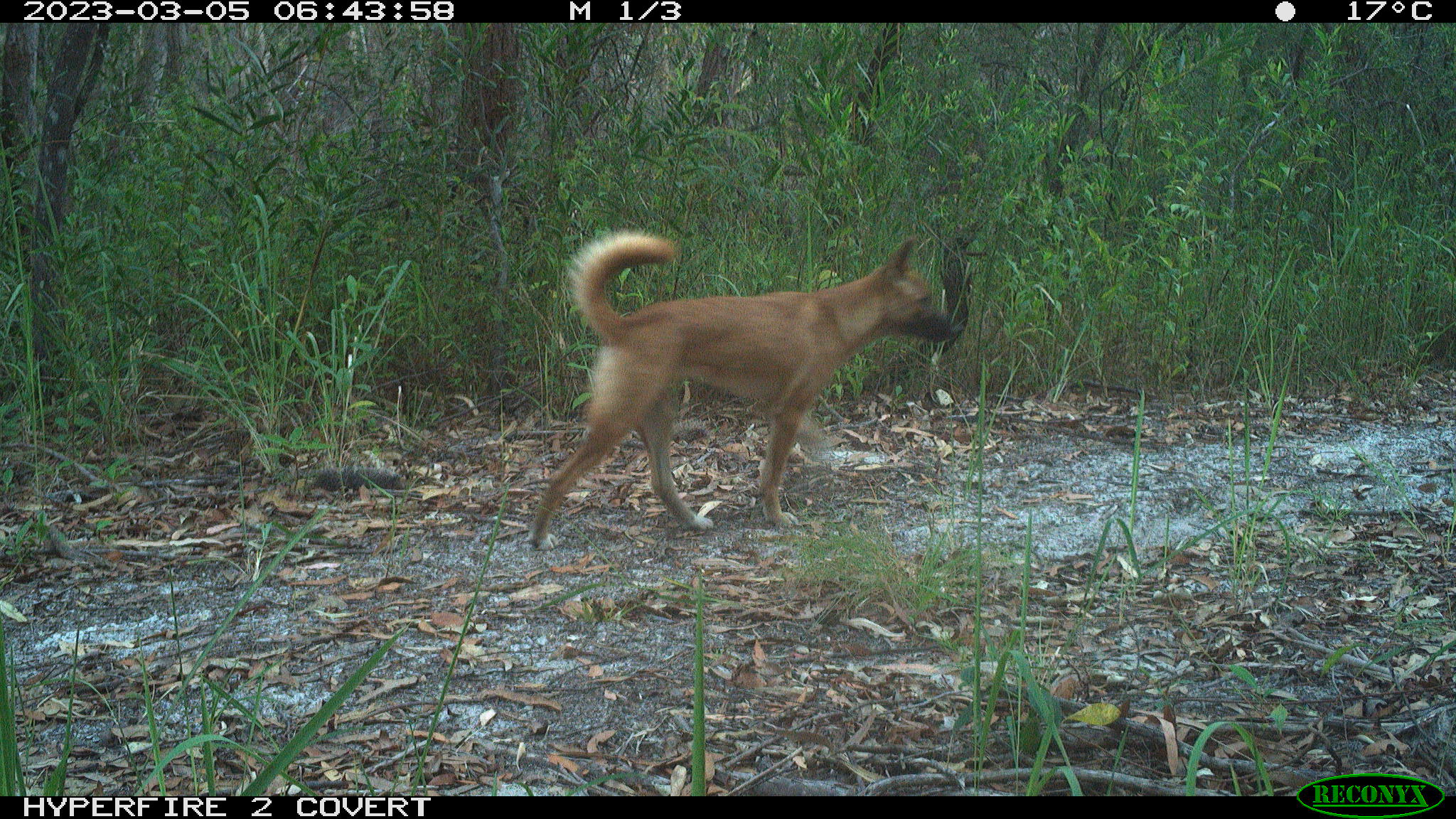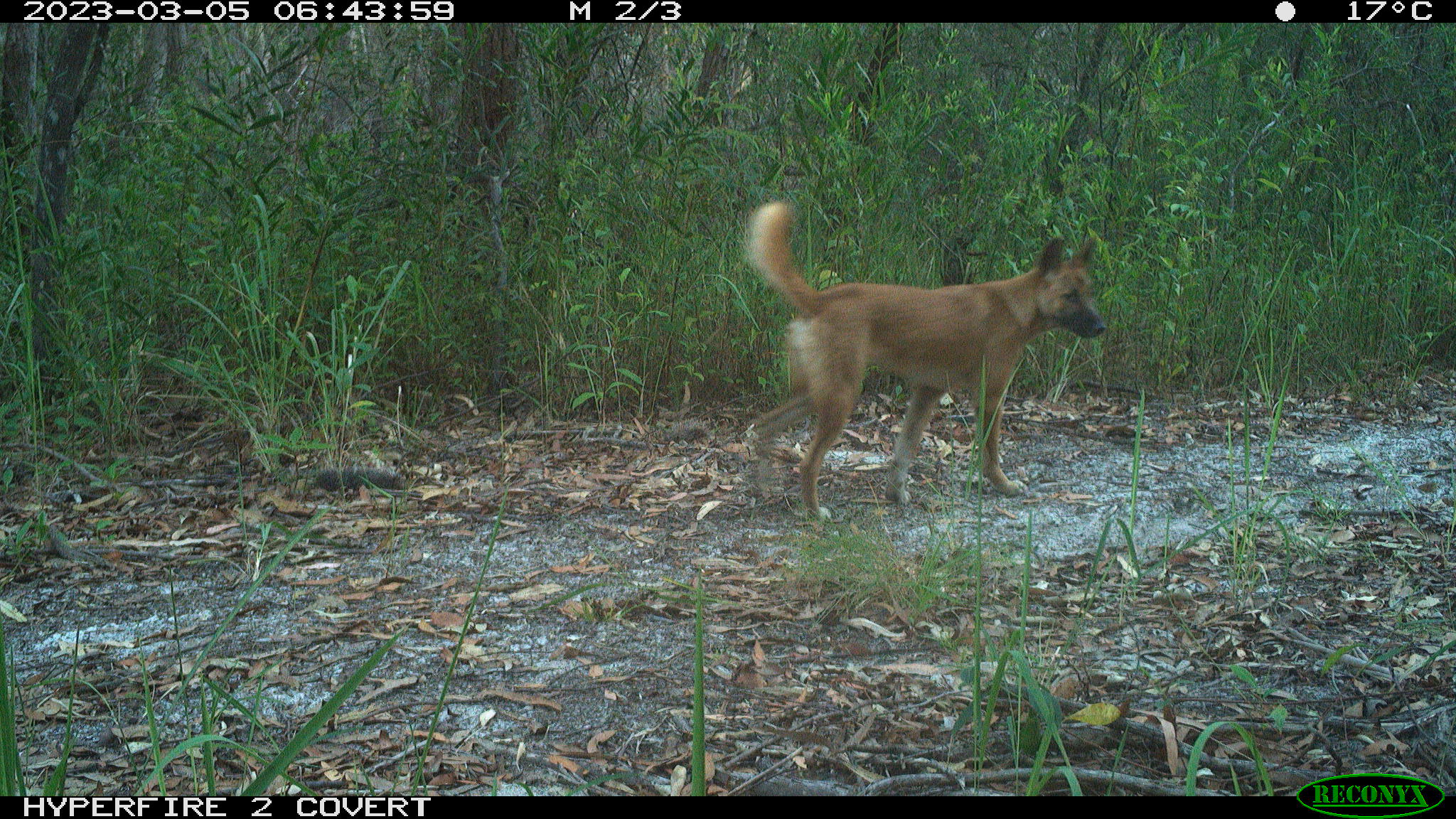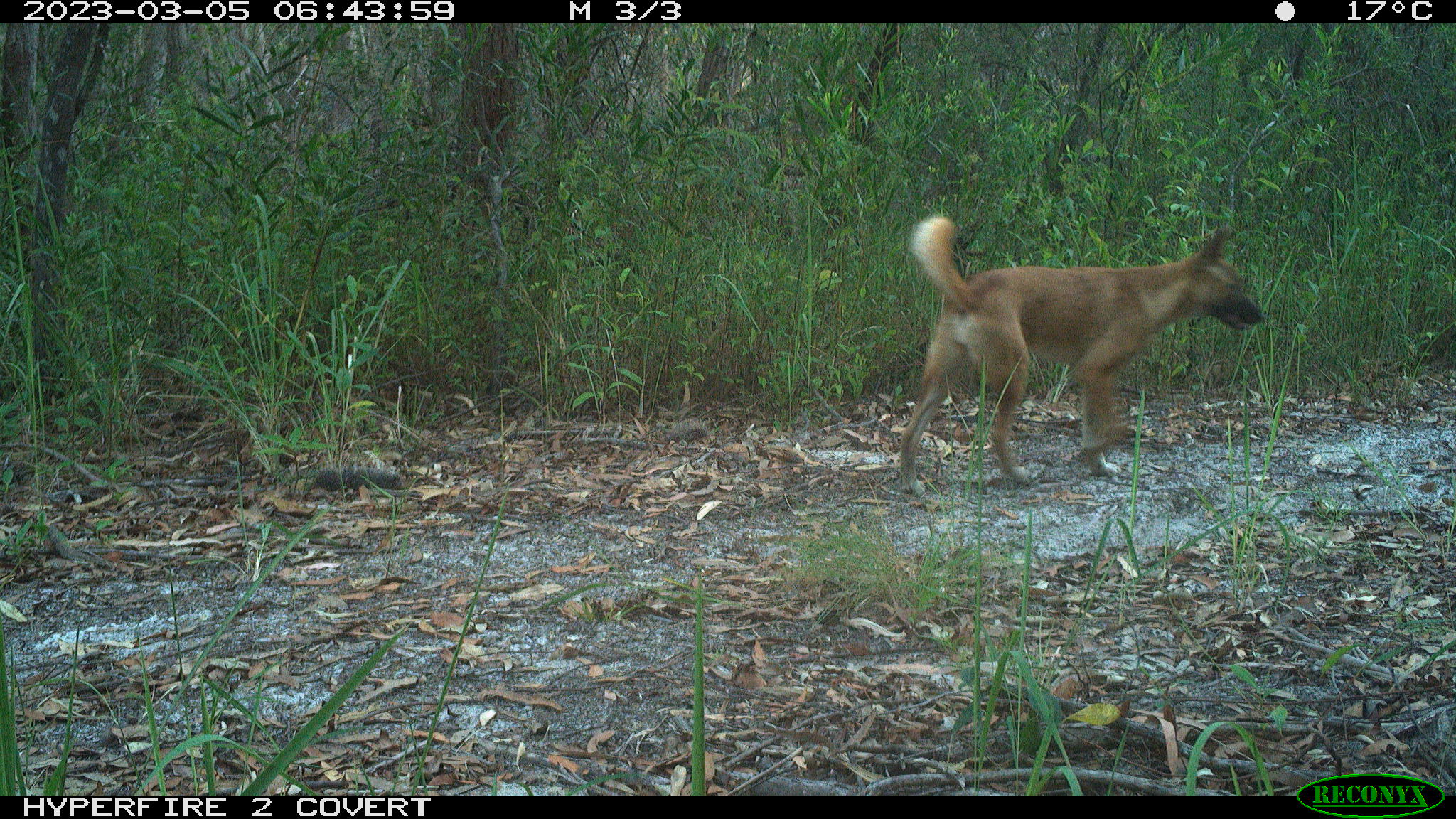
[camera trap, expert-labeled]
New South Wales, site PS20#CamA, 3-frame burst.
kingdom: Animalia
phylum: Chordata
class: Mammalia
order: Carnivora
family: Canidae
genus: Canis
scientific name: Canis familiaris dingo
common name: dingo